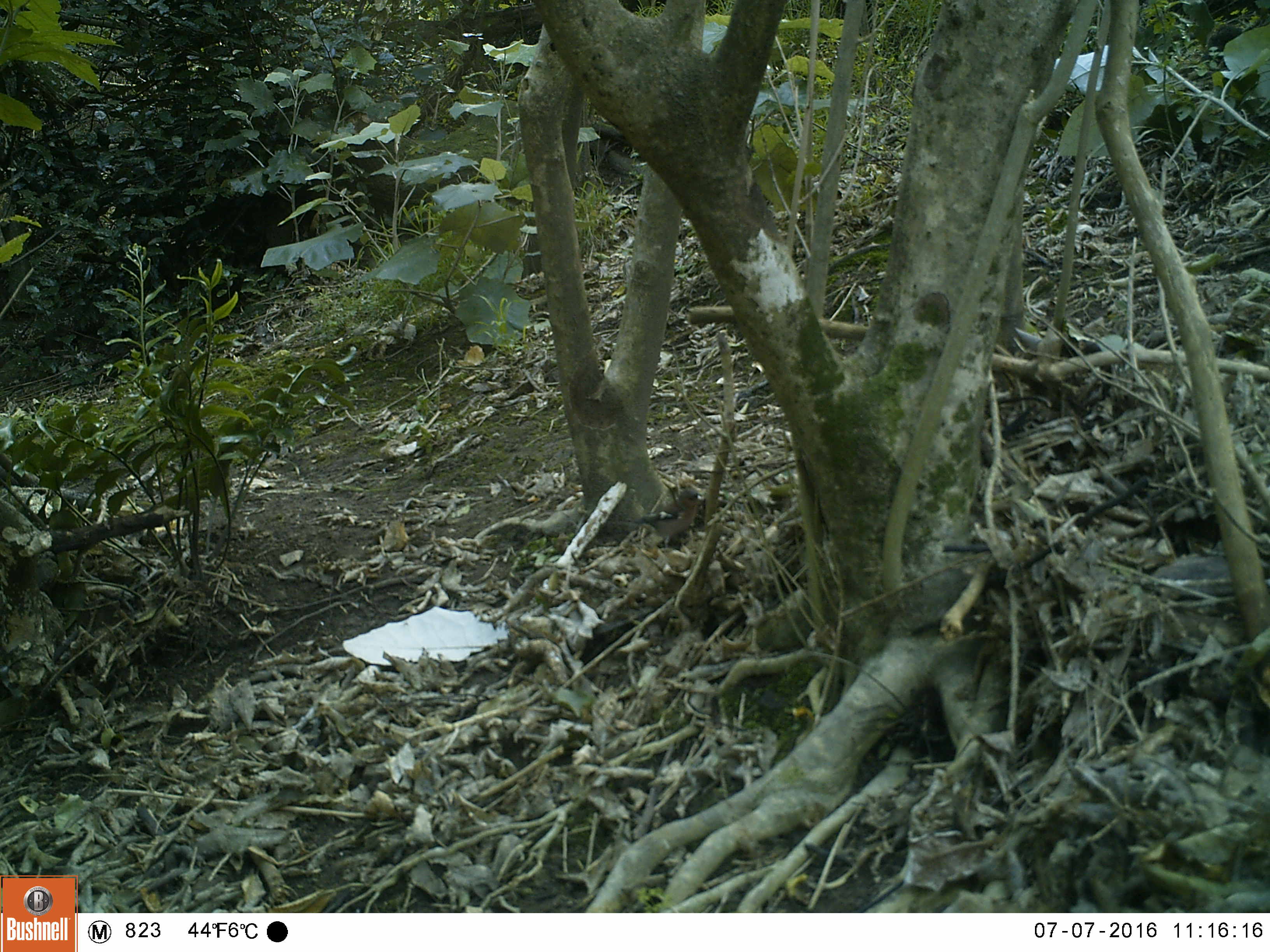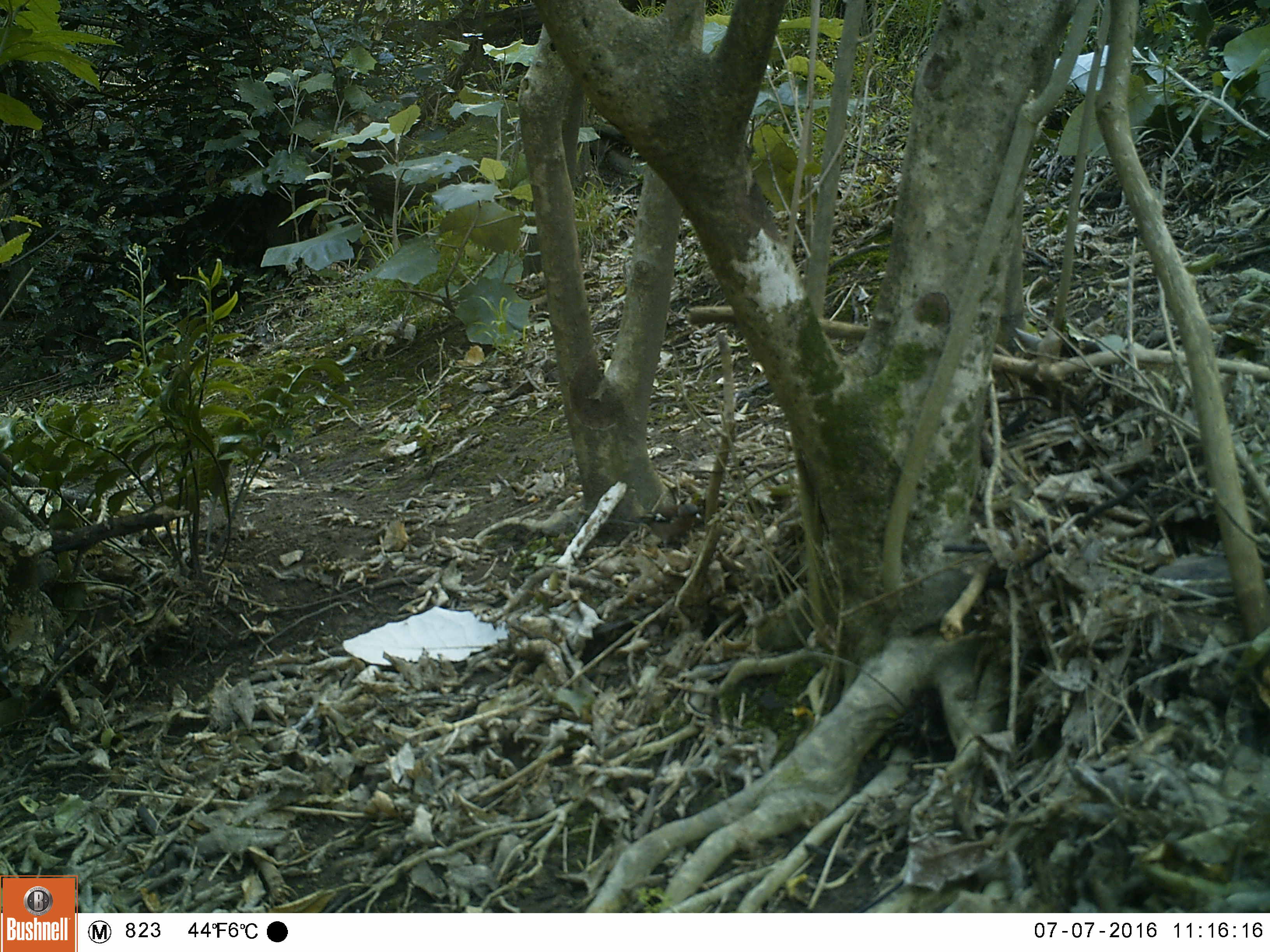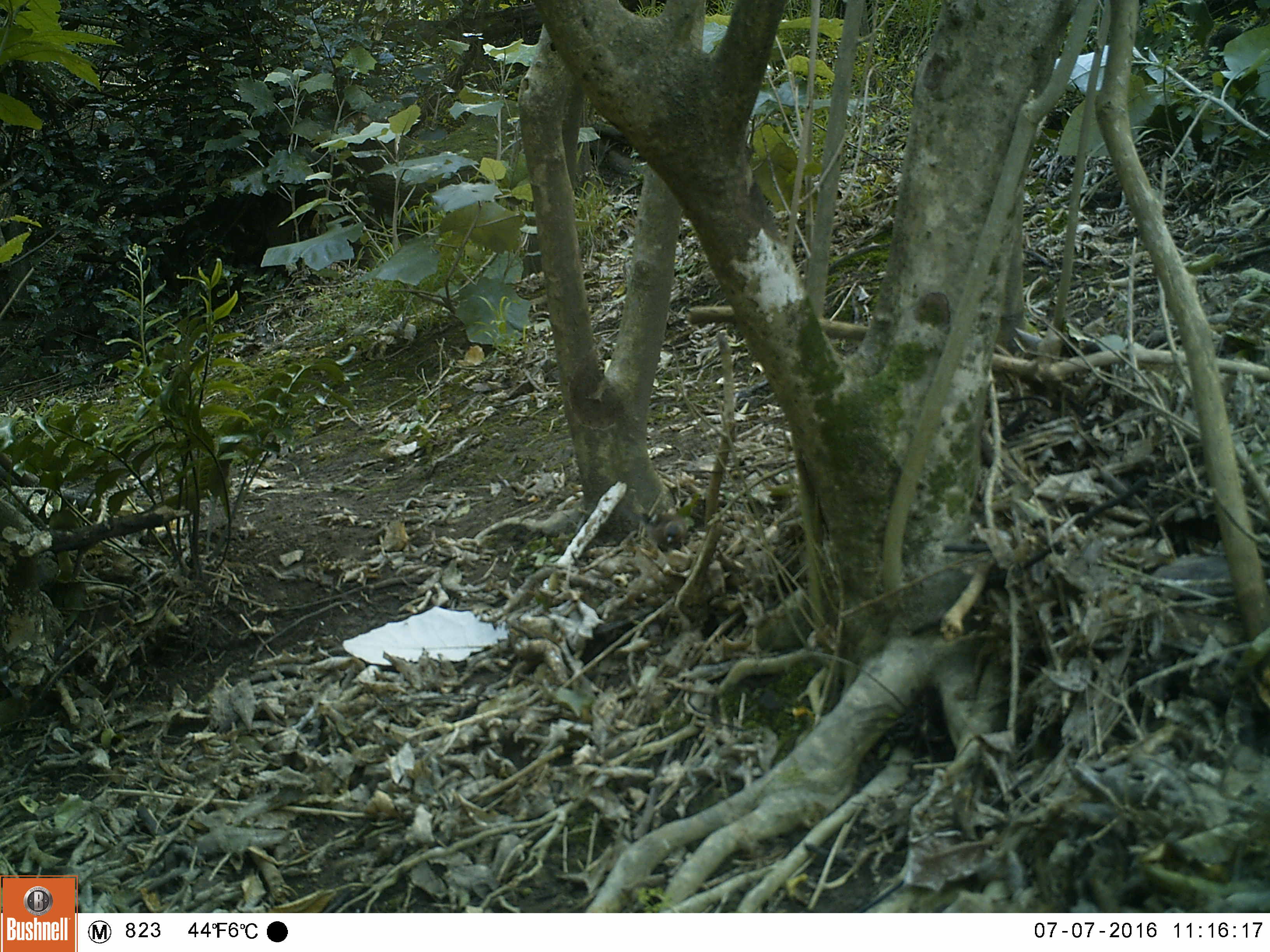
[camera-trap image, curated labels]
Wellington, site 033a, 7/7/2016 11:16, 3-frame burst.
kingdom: Animalia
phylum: Chordata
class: Aves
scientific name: Aves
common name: bird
Bird (Aves).